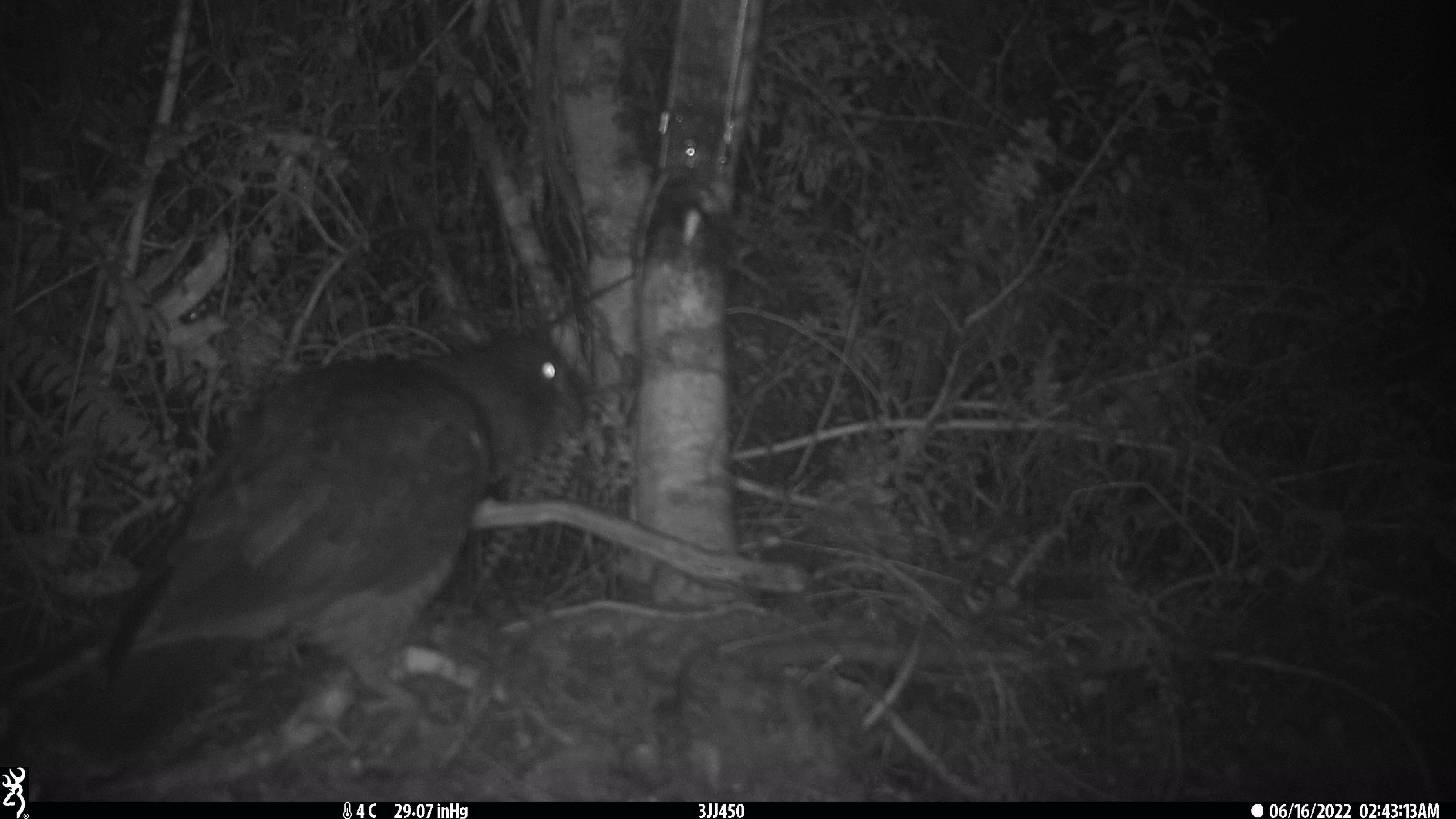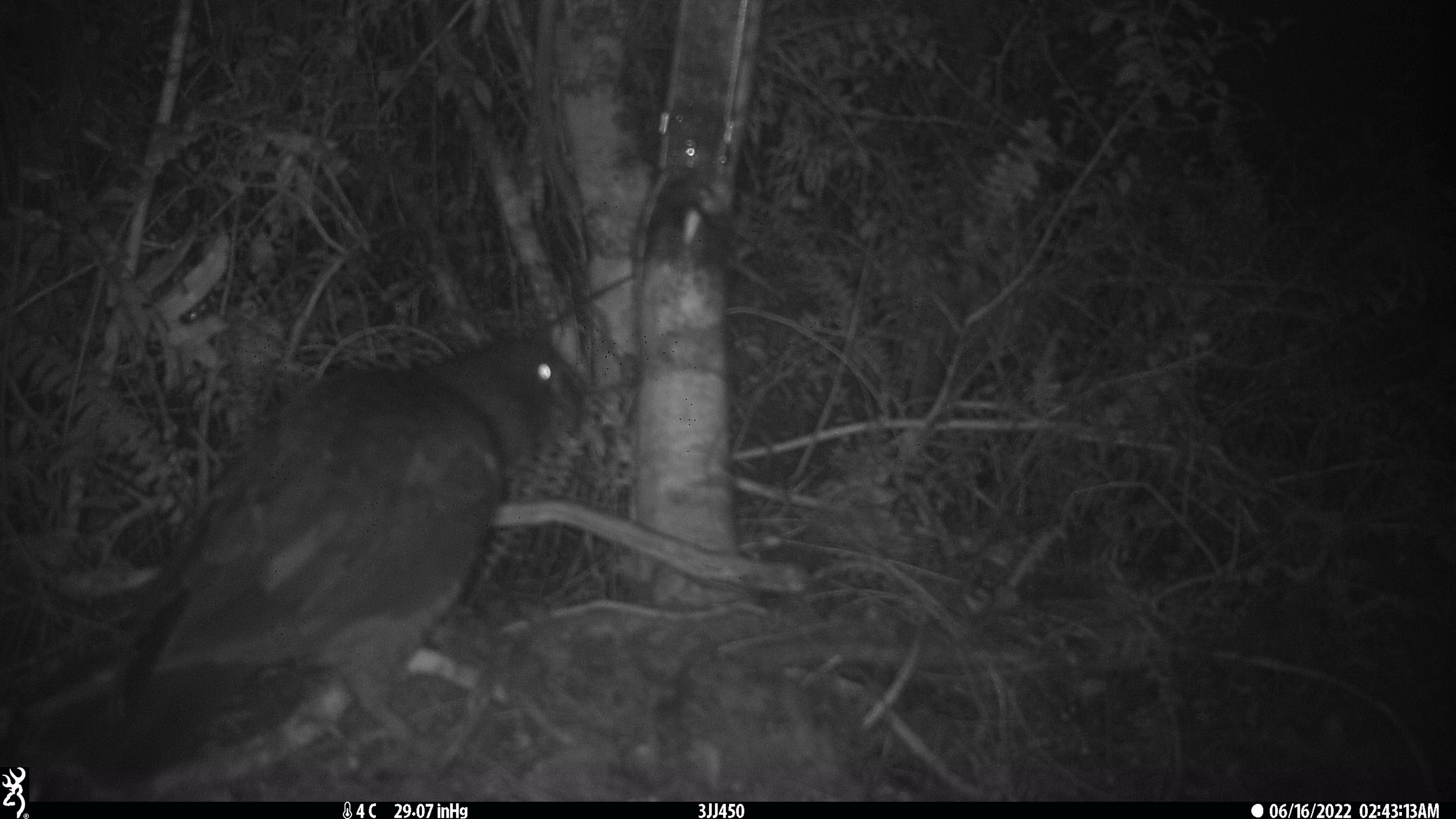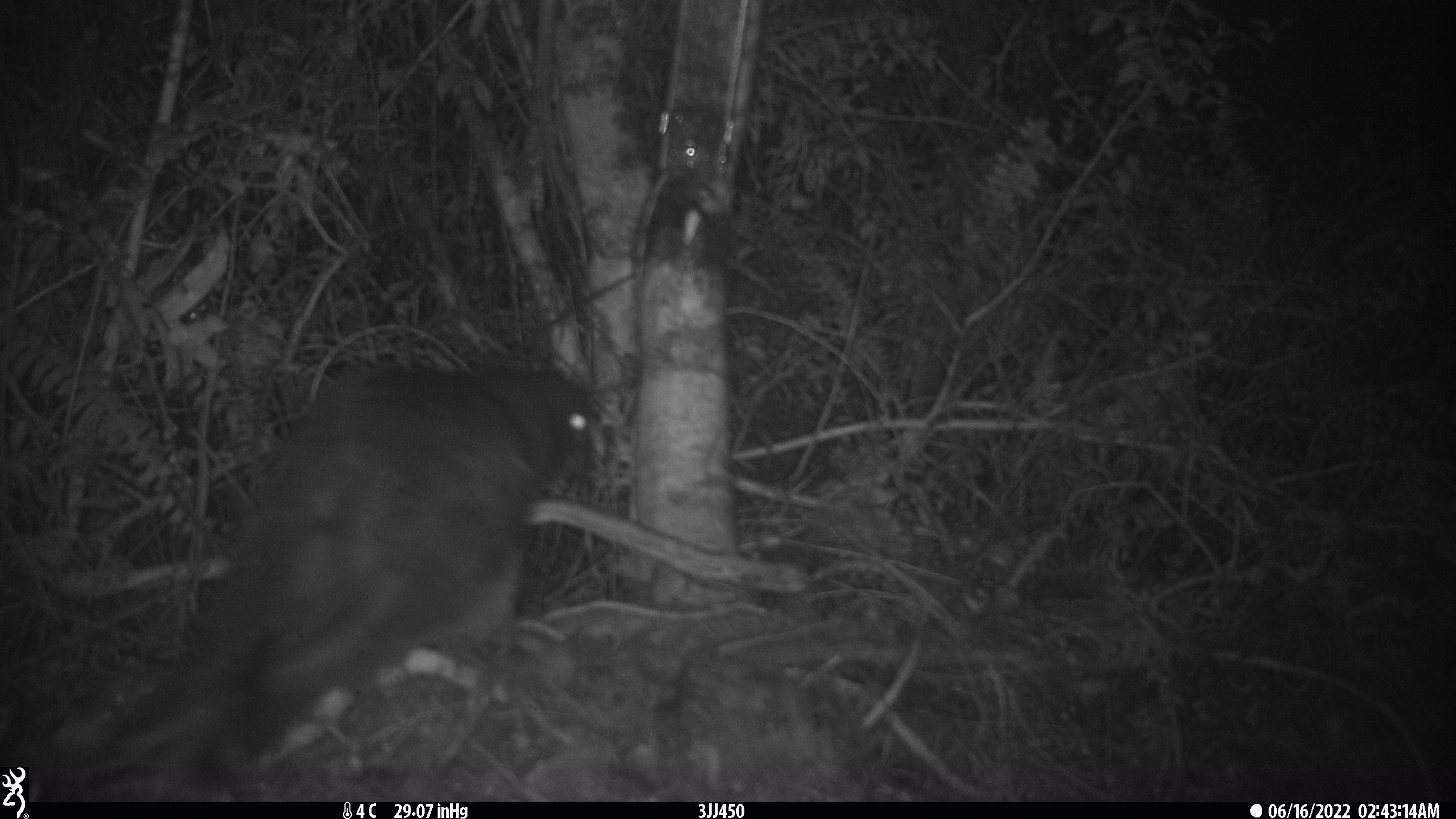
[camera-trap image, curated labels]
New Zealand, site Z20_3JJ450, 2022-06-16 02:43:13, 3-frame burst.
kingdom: Animalia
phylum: Chordata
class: Aves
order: Psittaciformes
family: Strigopidae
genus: Nestor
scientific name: Nestor notabilis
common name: kea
Kea (Nestor notabilis).